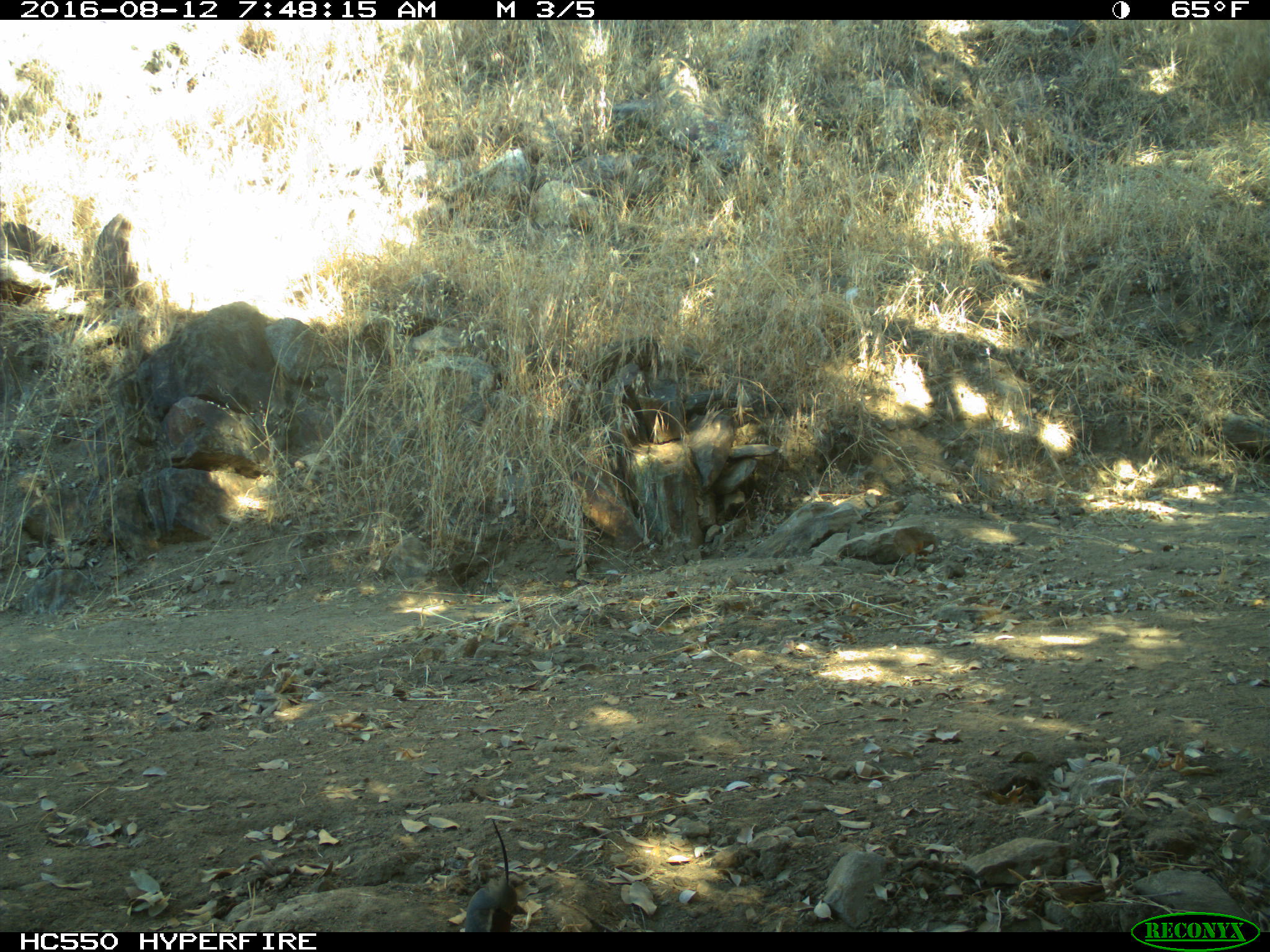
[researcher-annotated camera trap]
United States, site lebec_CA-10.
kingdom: Animalia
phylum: Chordata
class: Aves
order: Galliformes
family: Odontophoridae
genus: Callipepla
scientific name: Callipepla californica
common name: california quail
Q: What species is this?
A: Callipepla californica (california quail).